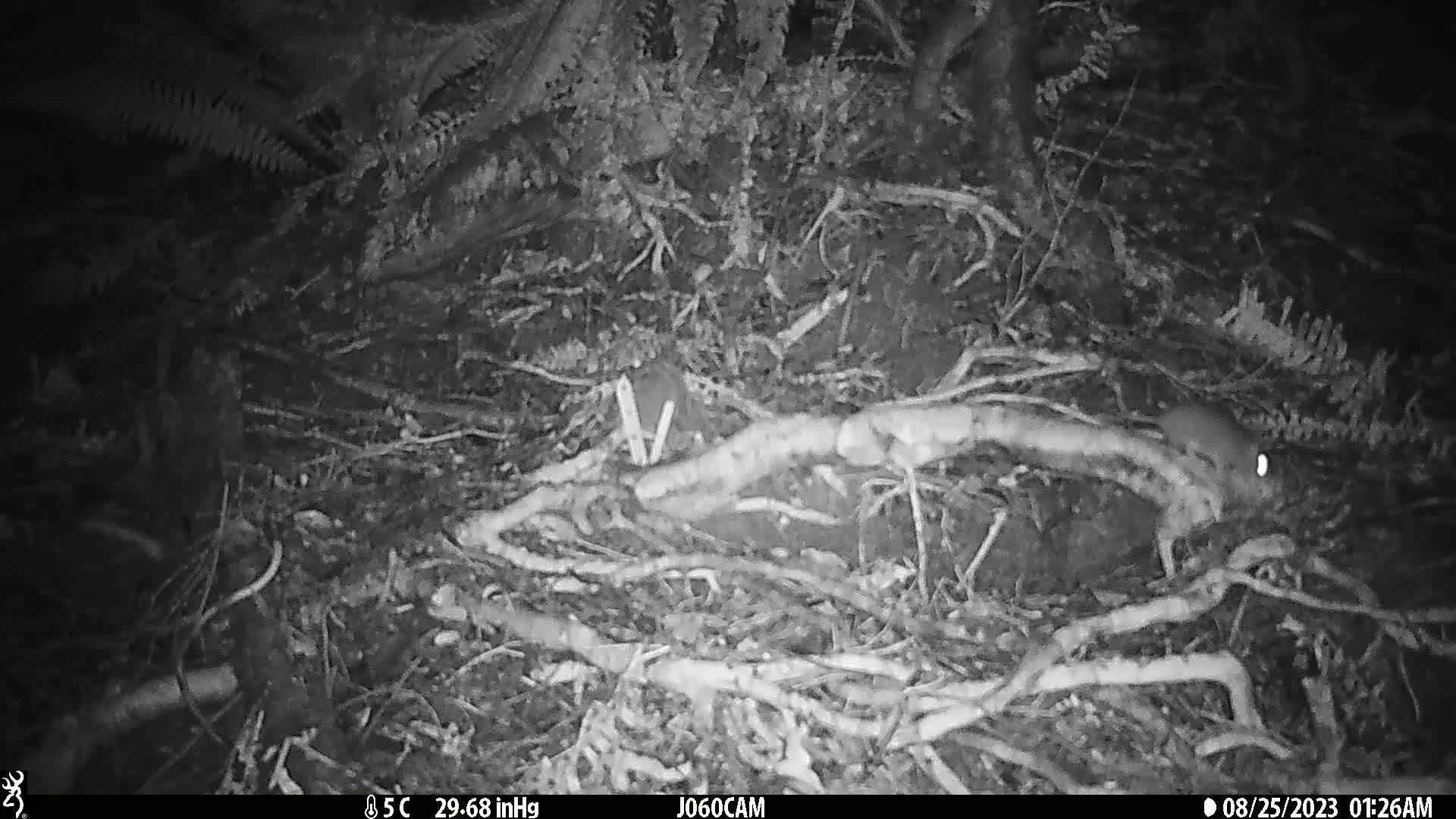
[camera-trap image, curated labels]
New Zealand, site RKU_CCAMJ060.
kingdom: Animalia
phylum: Chordata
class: Mammalia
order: Rodentia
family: Muridae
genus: Rattus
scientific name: Rattus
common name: rat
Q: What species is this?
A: Rat (Rattus).